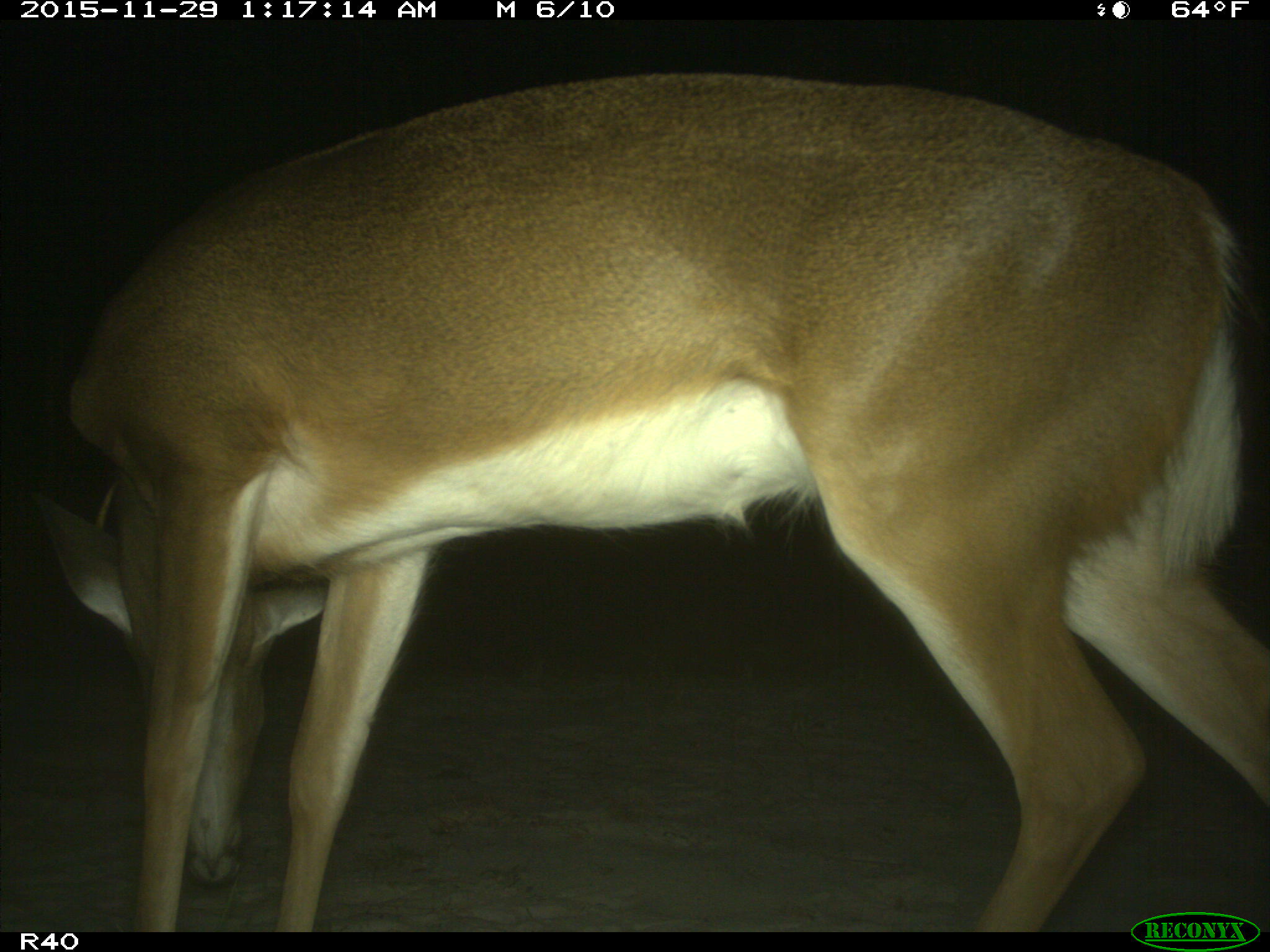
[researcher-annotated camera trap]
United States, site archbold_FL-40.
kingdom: Animalia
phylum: Chordata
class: Mammalia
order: Artiodactyla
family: Cervidae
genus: Odocoileus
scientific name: Odocoileus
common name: deer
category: unidentified deer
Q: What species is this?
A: Unidentified deer (deer) (Odocoileus).